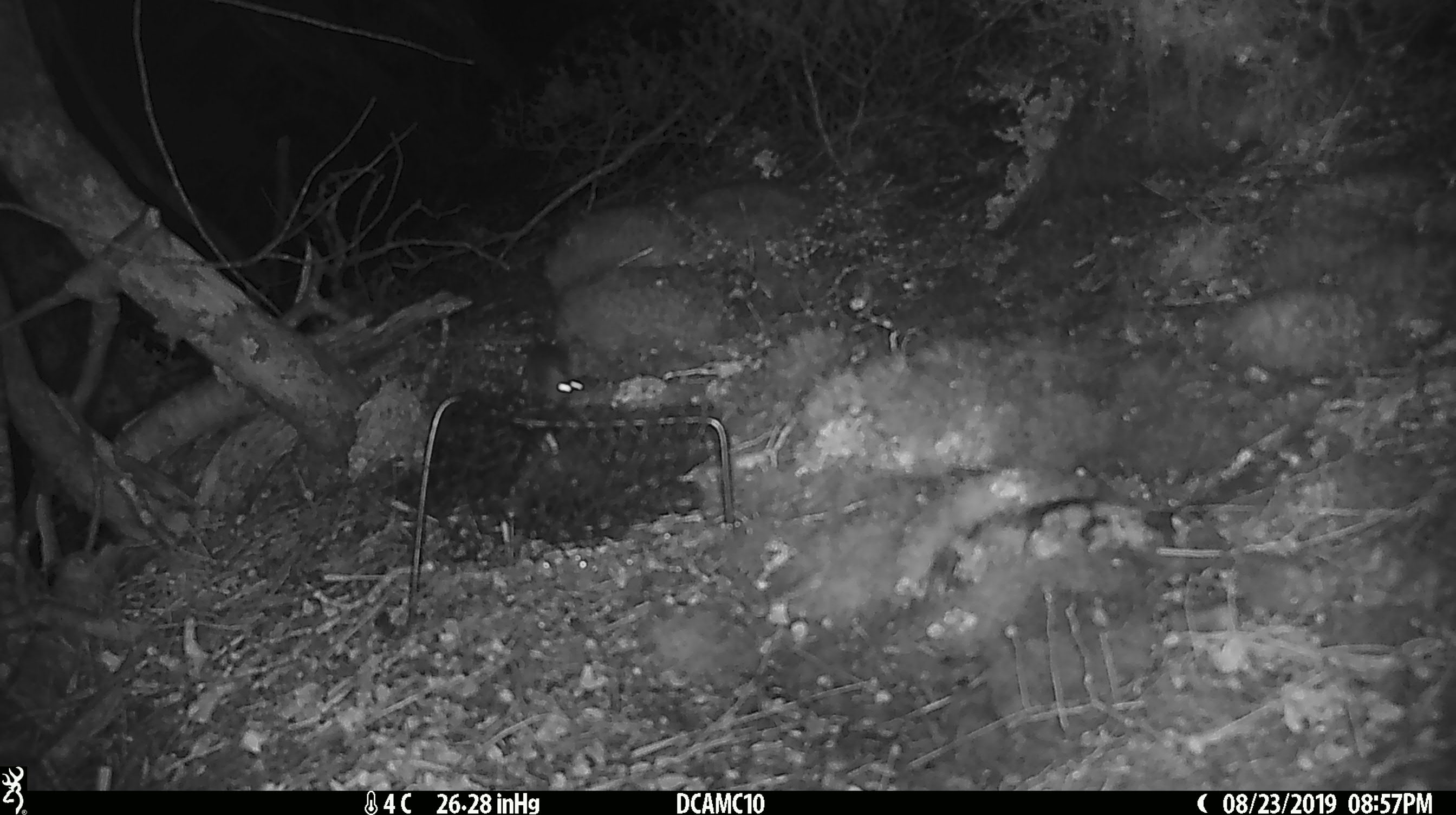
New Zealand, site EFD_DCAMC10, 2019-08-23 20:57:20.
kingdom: Animalia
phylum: Chordata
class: Mammalia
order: Rodentia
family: Muridae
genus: Mus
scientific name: Mus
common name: mouse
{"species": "mouse (Mus)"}